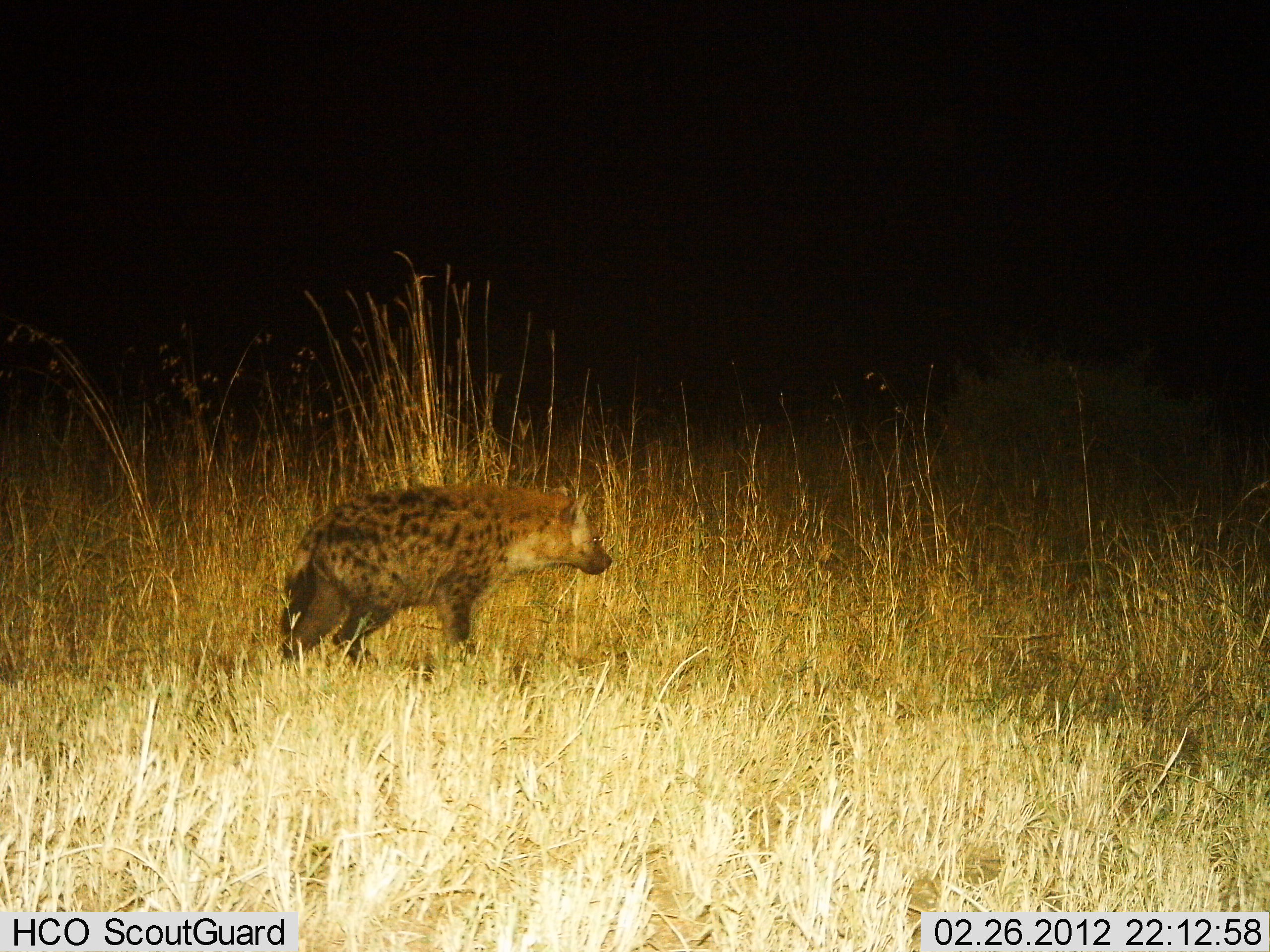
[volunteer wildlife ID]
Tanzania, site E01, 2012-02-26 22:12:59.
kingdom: Animalia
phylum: Chordata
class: Mammalia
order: Carnivora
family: Hyaenidae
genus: Crocuta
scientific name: Crocuta crocuta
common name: spotted hyena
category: hyenaspotted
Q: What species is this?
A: Hyenaspotted (spotted hyena) (Crocuta crocuta).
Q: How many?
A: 1.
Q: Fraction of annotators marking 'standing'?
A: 67%.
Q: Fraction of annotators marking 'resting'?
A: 0%.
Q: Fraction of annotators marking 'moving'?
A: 33%.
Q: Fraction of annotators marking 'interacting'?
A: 0%.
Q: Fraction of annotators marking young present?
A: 0%.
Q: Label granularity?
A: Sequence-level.